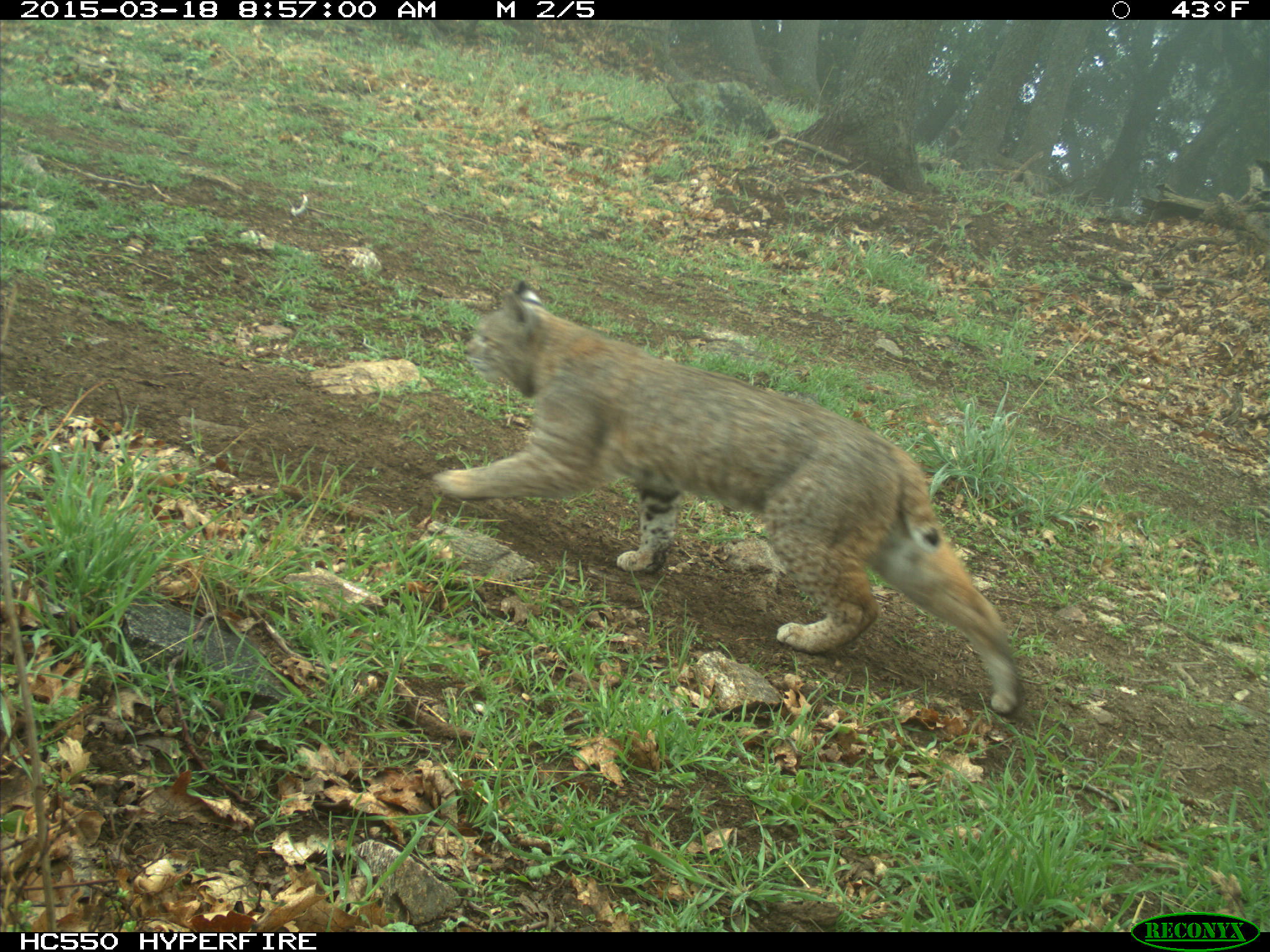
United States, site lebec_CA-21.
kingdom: Animalia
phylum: Chordata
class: Mammalia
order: Carnivora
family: Felidae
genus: Lynx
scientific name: Lynx rufus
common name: bobcat